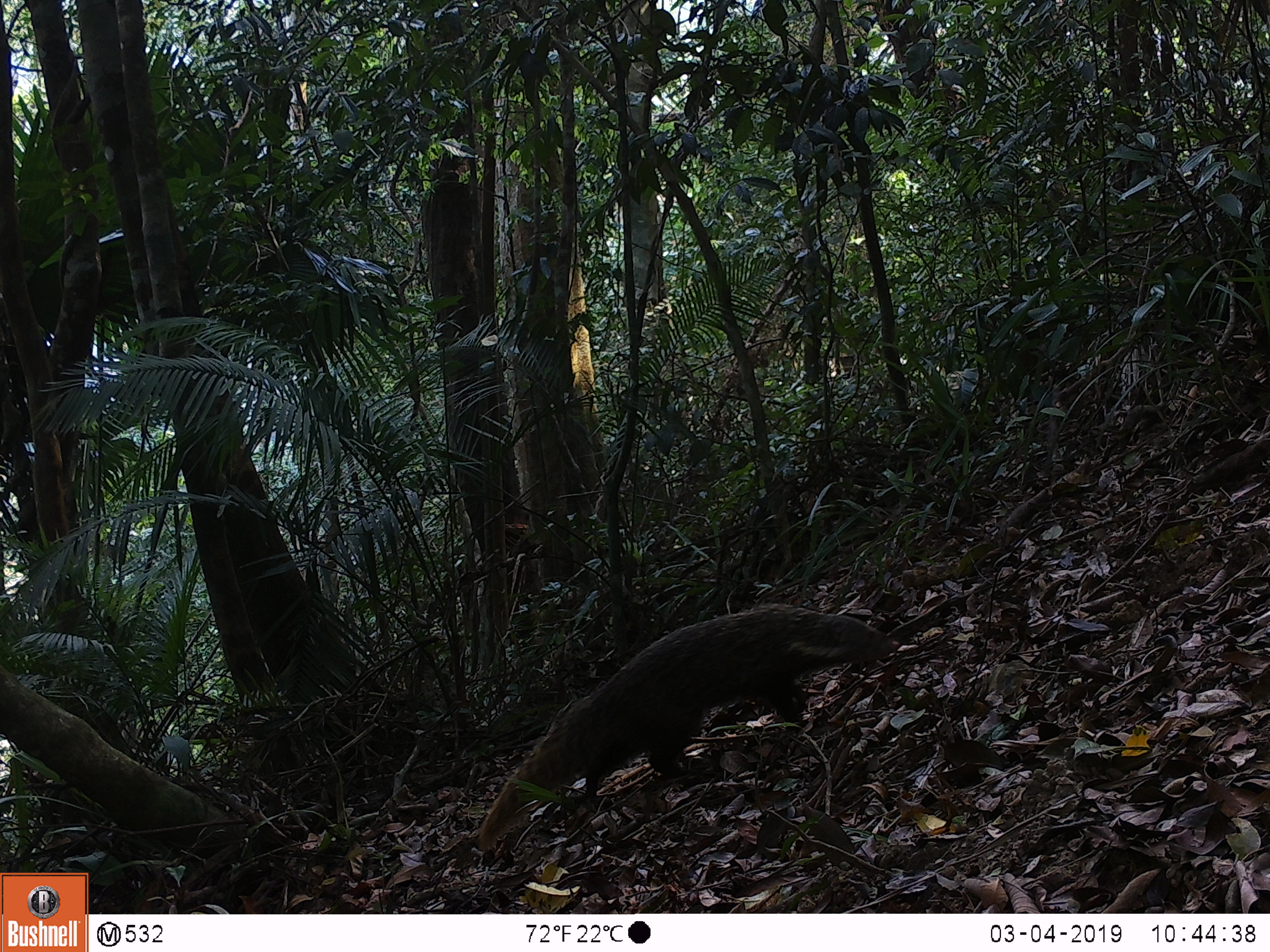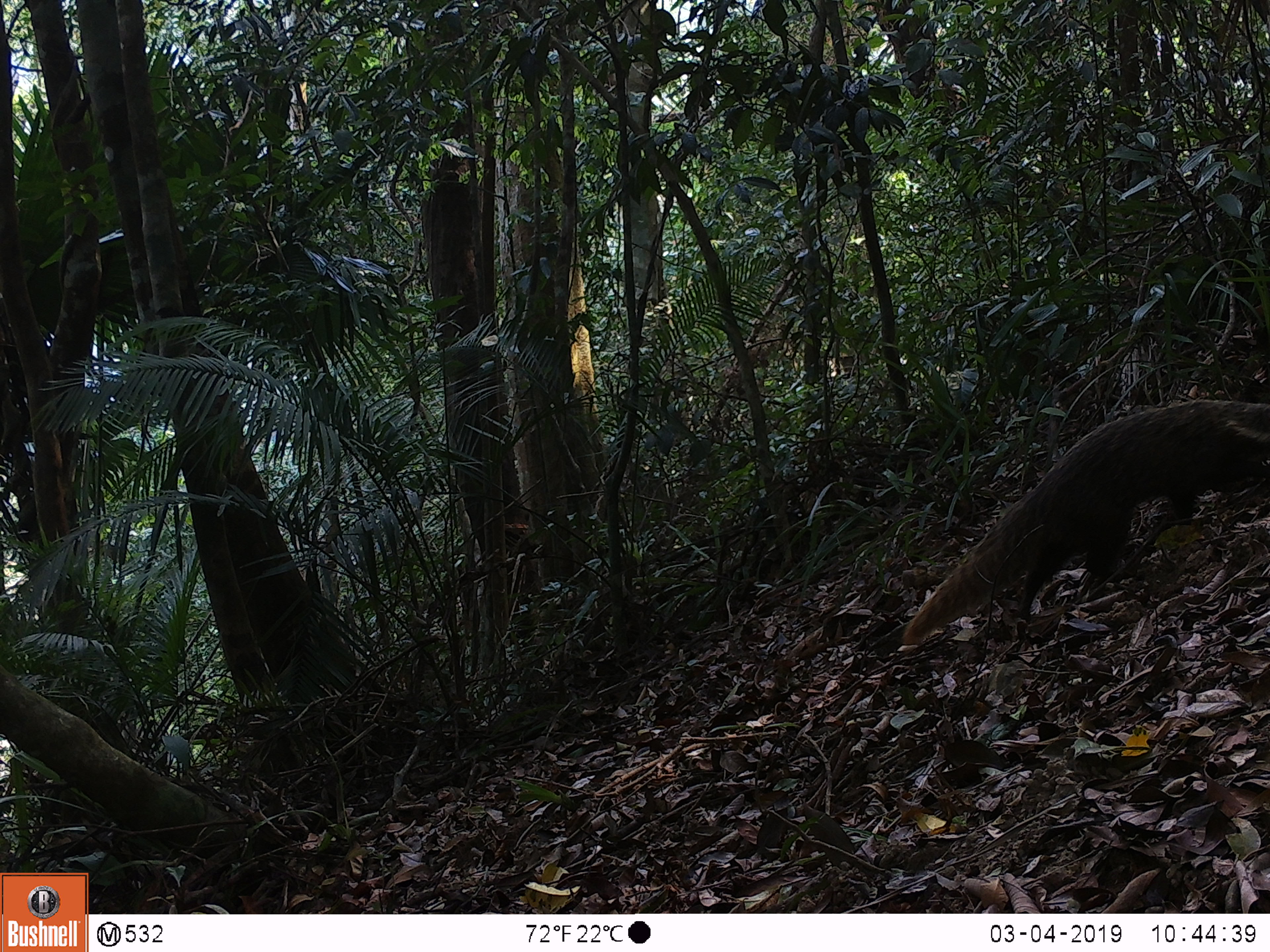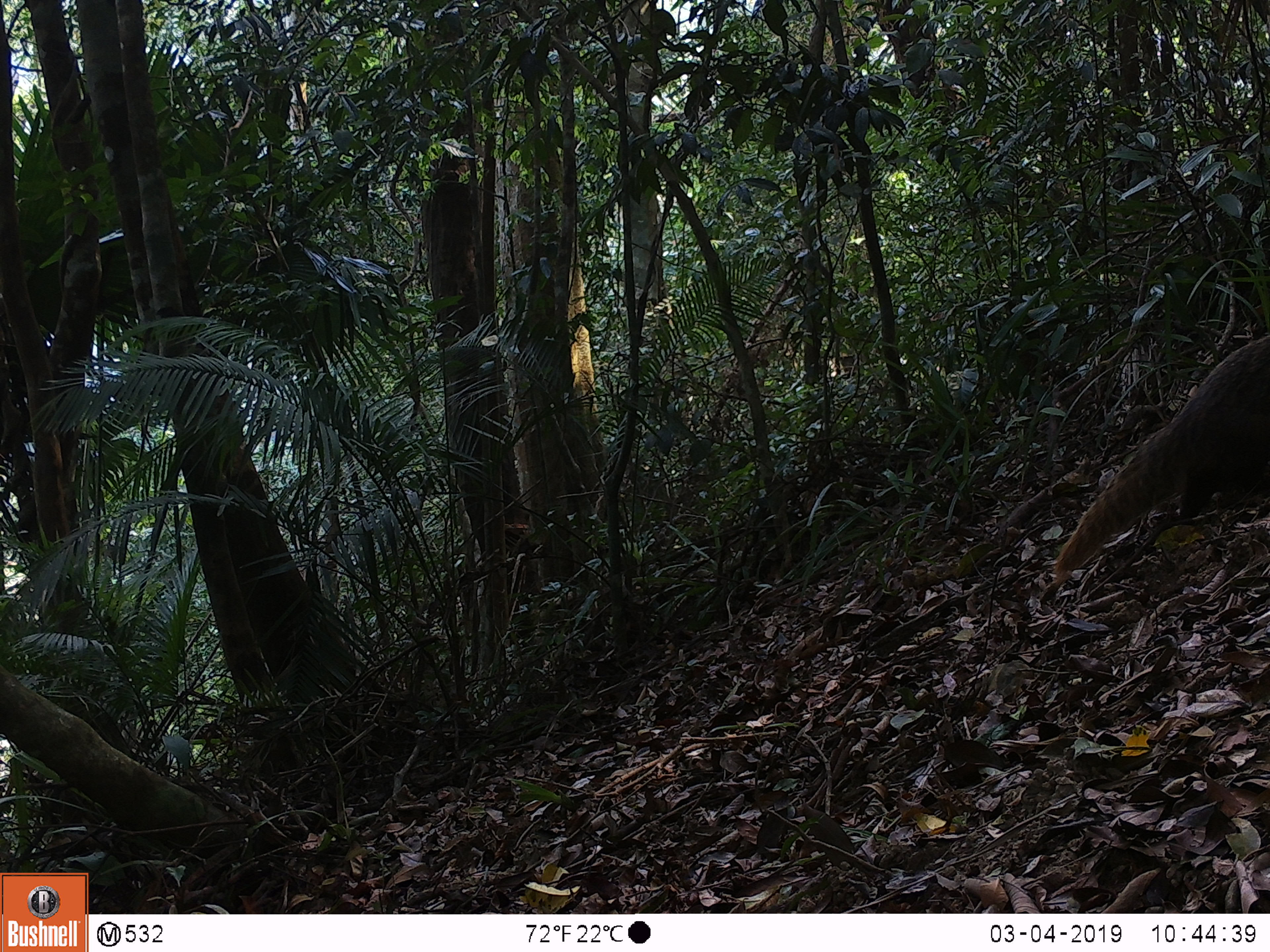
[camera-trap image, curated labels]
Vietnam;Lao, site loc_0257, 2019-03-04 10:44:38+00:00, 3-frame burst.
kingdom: Animalia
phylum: Chordata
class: Mammalia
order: Carnivora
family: Herpestidae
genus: Urva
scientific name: Urva urva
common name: crab-eating mongoose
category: crab eating mongoose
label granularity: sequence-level